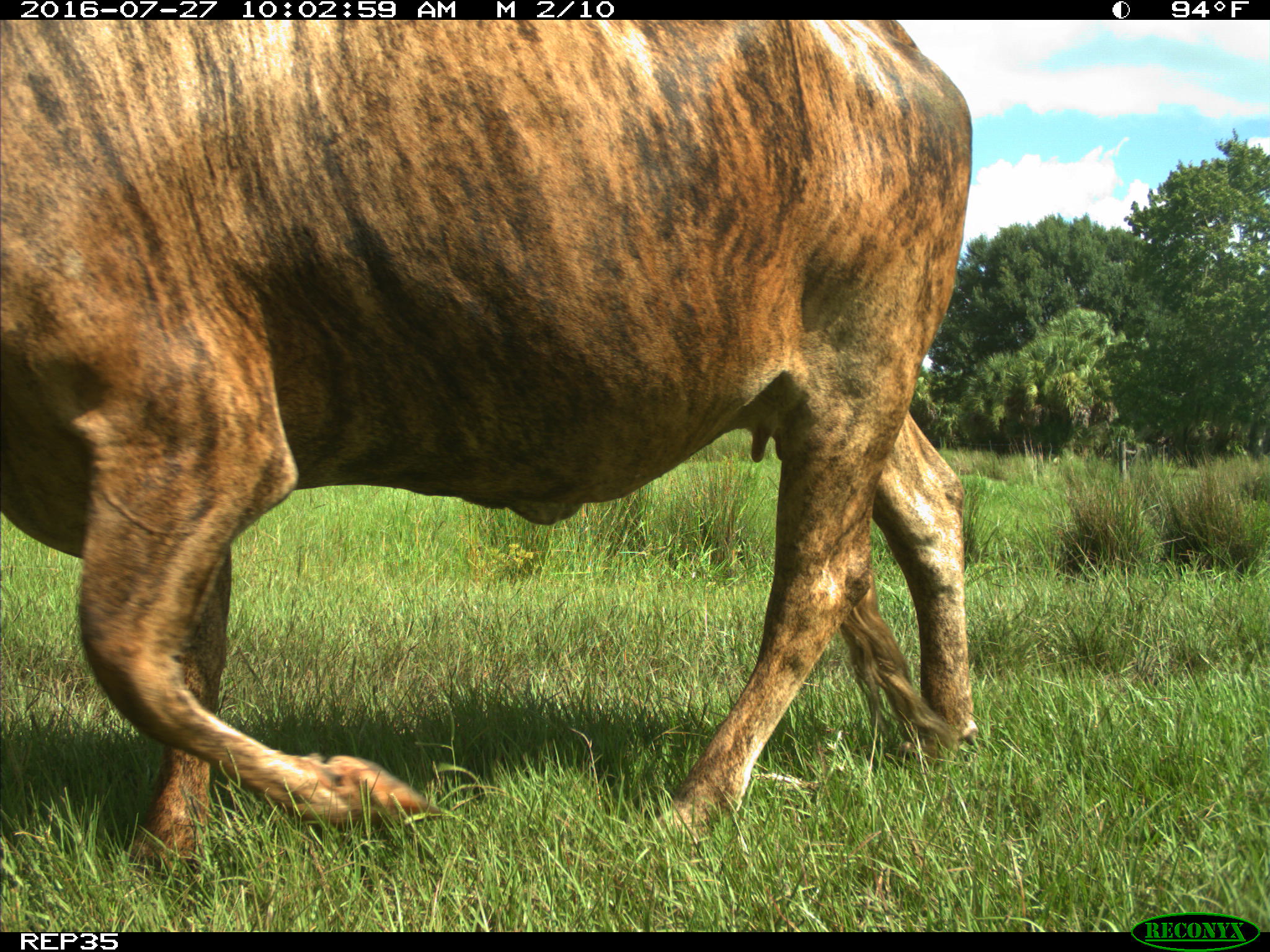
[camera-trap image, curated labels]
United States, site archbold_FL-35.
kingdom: Animalia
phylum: Chordata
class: Mammalia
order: Artiodactyla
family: Bovidae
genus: Bos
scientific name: Bos taurus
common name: domestic cow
Bos taurus (domestic cow).